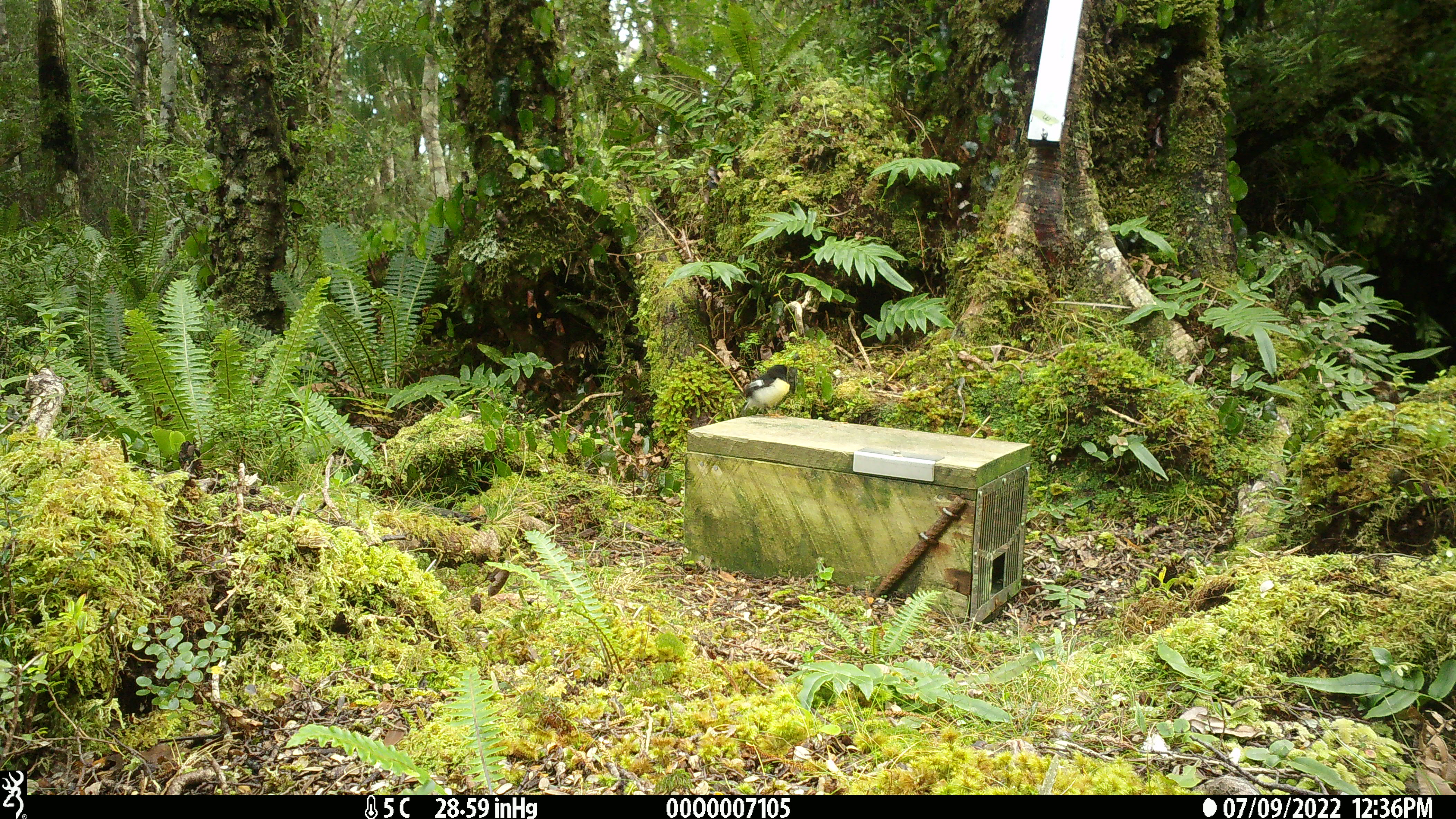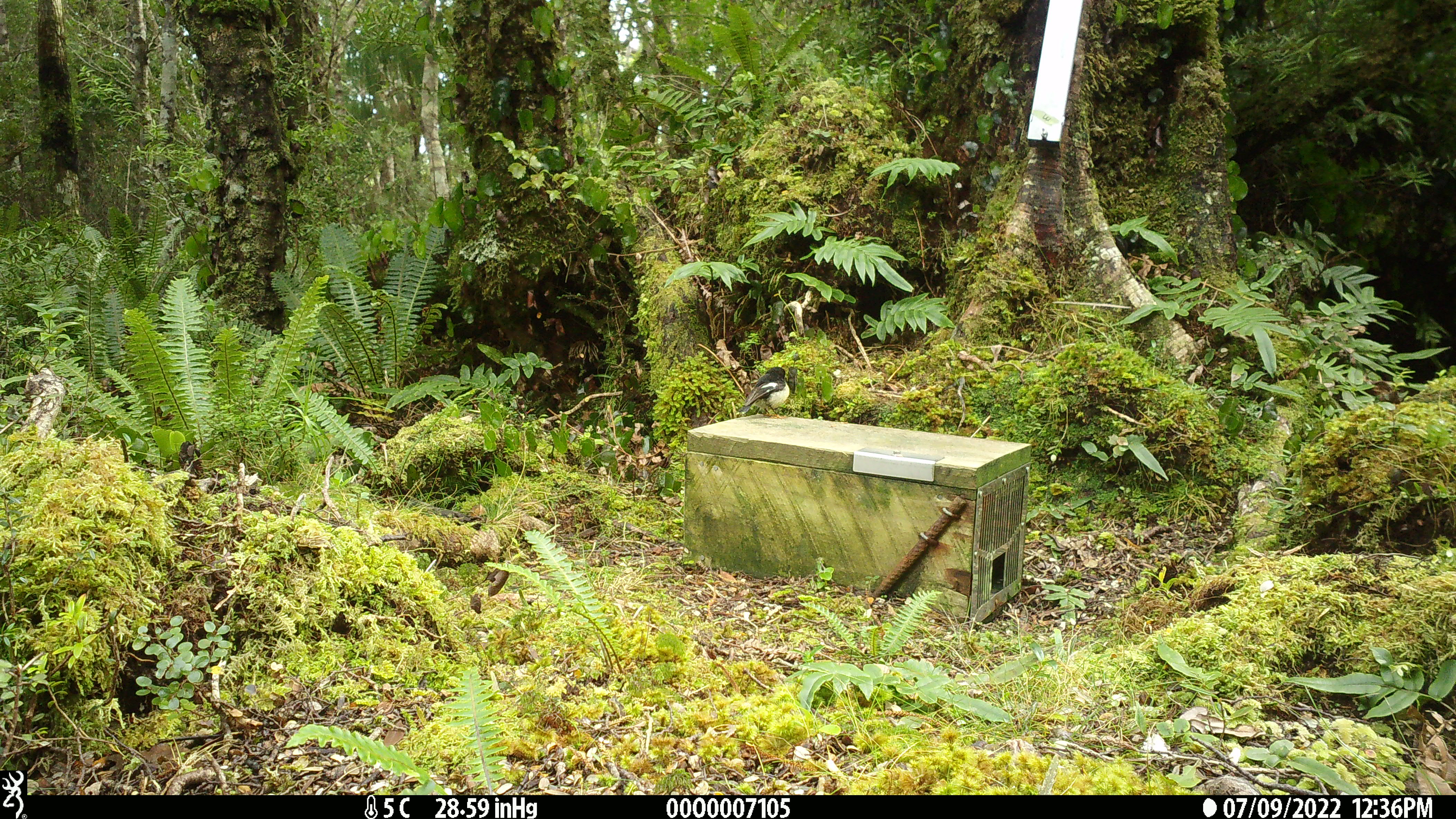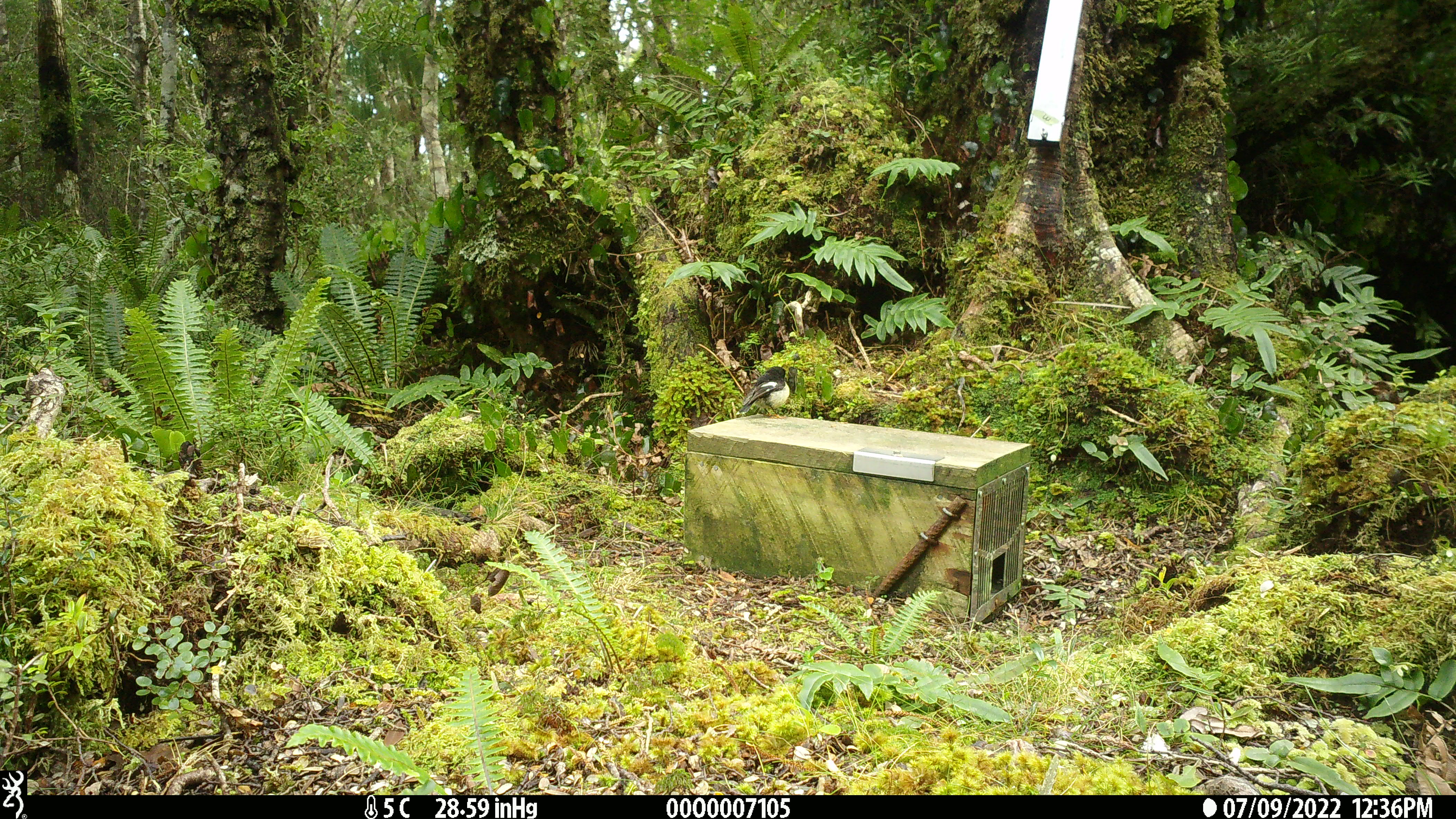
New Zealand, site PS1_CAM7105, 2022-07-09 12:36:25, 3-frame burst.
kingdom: Animalia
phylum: Chordata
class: Aves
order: Passeriformes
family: Petroicidae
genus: Petroica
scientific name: Petroica macrocephala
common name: tomtit